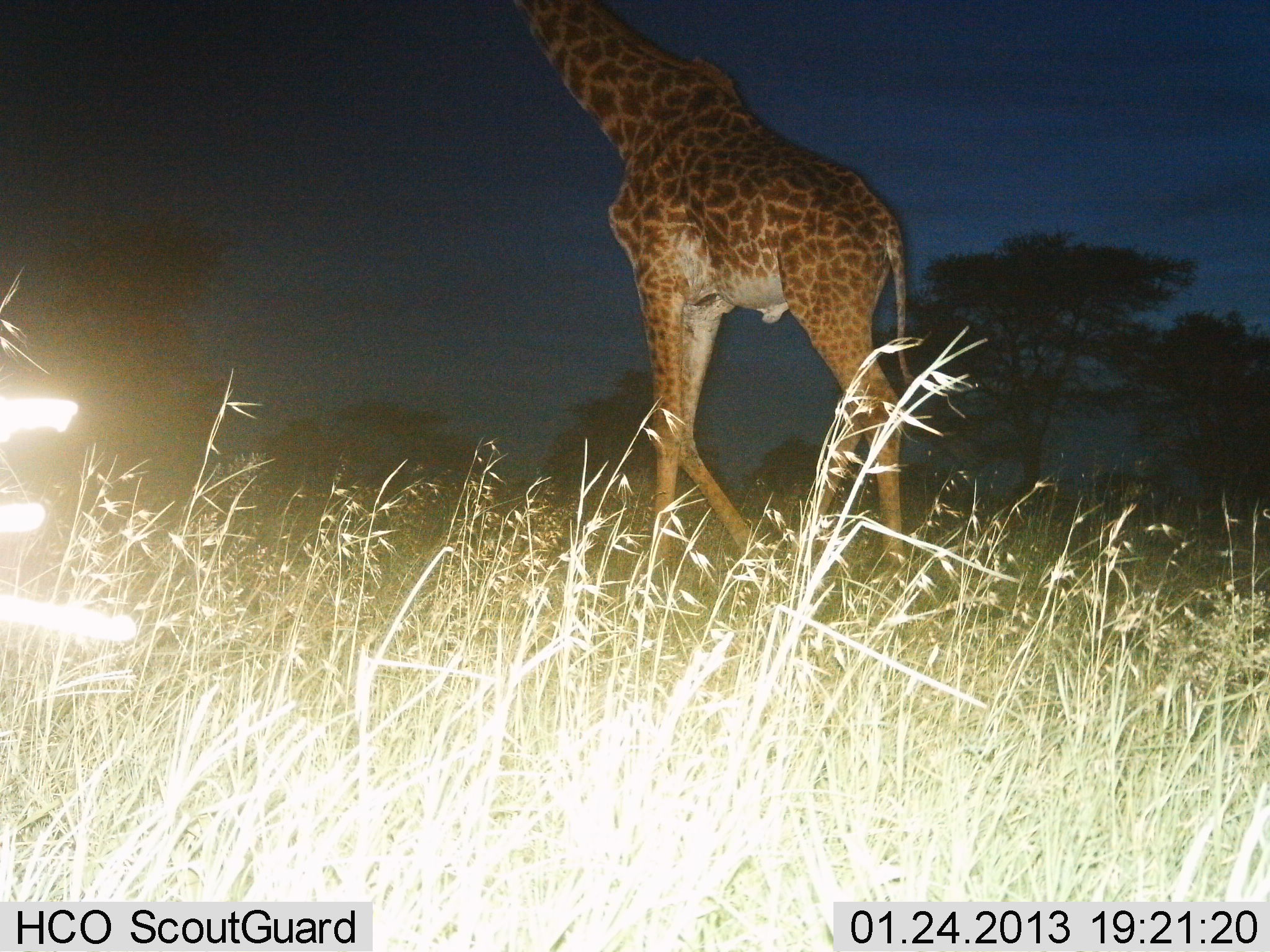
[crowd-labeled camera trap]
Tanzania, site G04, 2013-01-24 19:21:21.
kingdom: Animalia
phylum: Chordata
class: Mammalia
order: Artiodactyla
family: Giraffidae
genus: Giraffa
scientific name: Giraffa camelopardalis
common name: giraffe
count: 1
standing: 26%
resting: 2%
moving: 77%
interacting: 0%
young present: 0%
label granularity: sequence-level